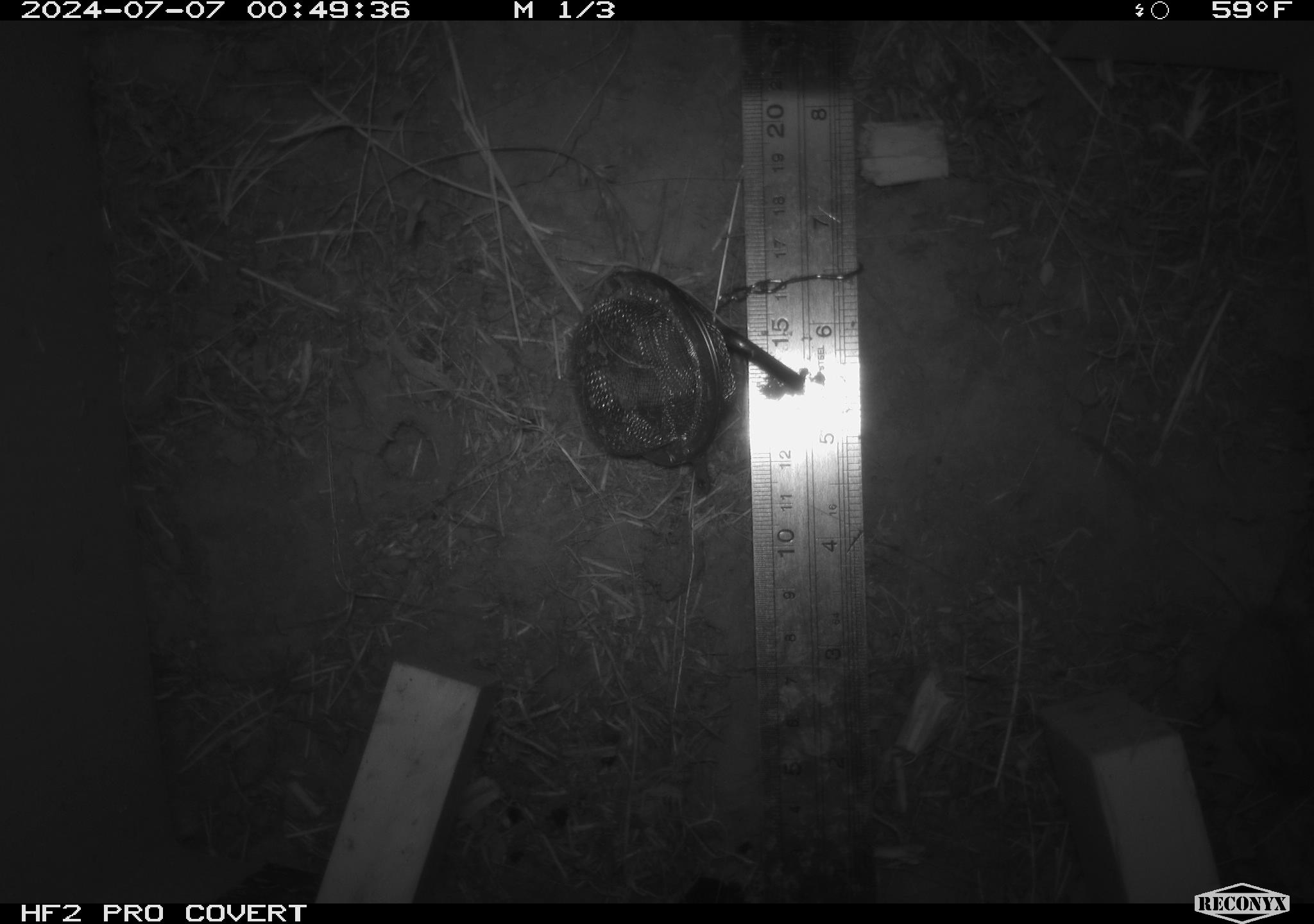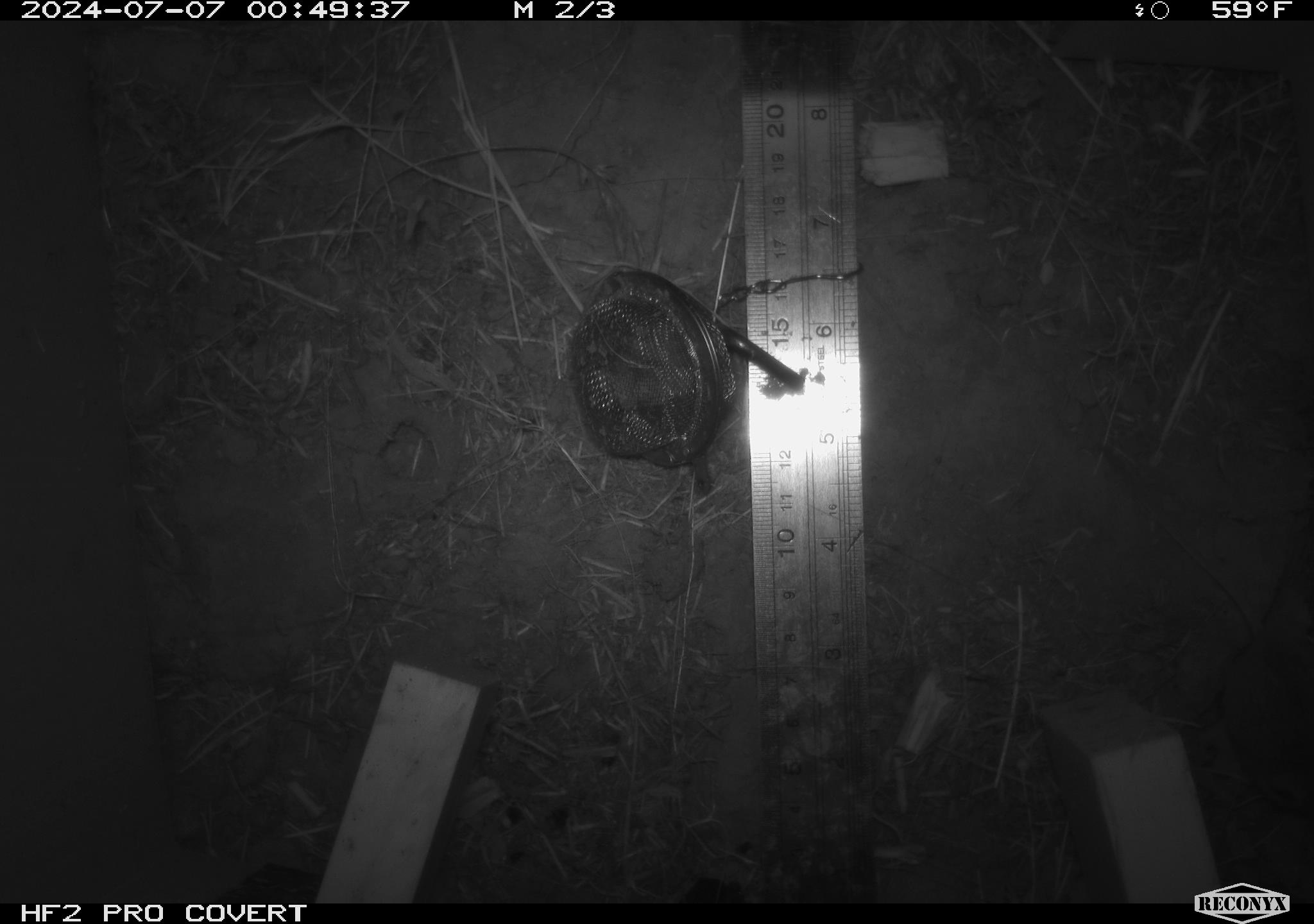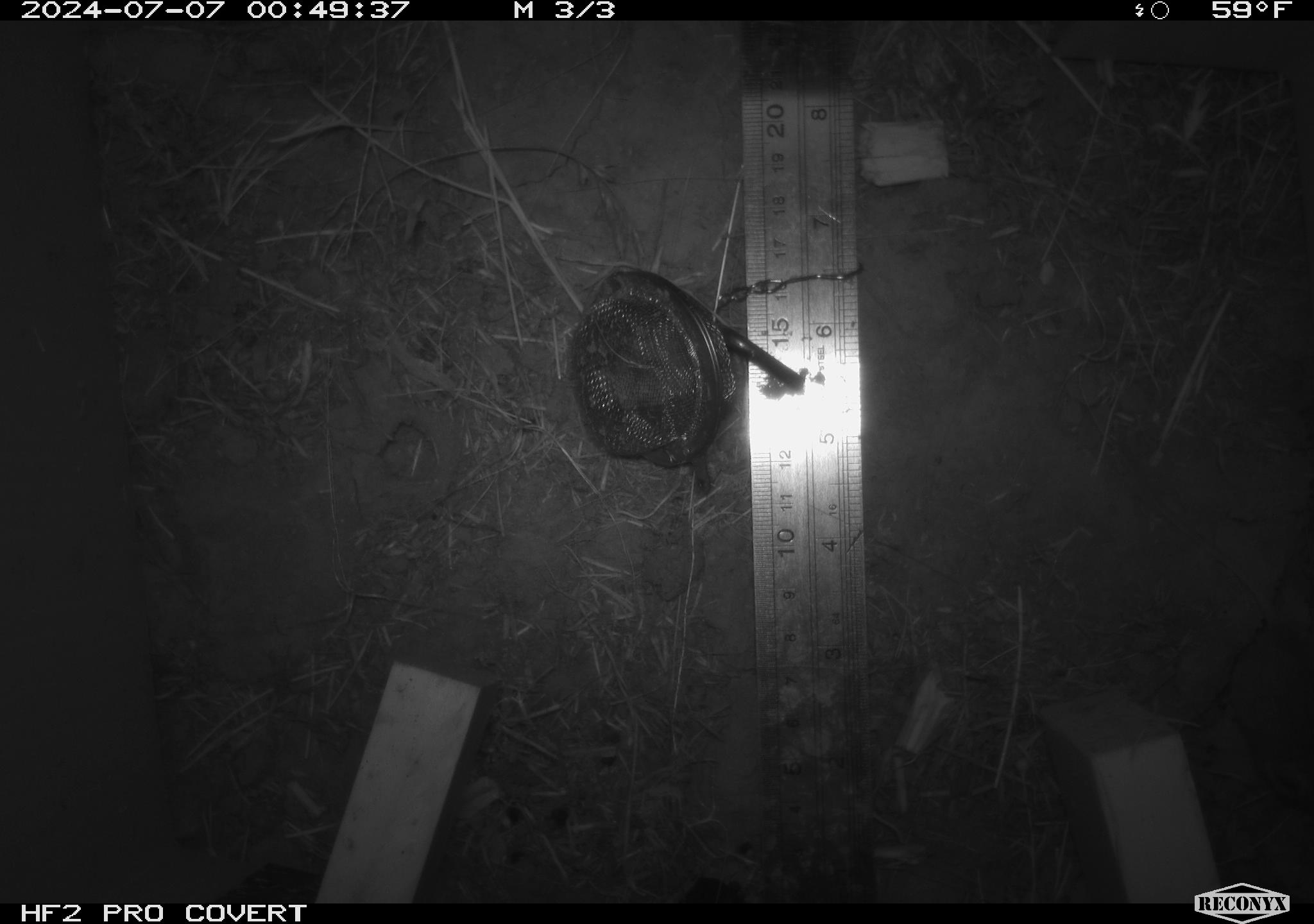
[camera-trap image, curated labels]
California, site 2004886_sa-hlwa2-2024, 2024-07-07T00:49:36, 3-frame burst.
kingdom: Animalia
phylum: Chordata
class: Mammalia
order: Rodentia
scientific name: Rodentia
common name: mouse species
Mouse species (Rodentia).